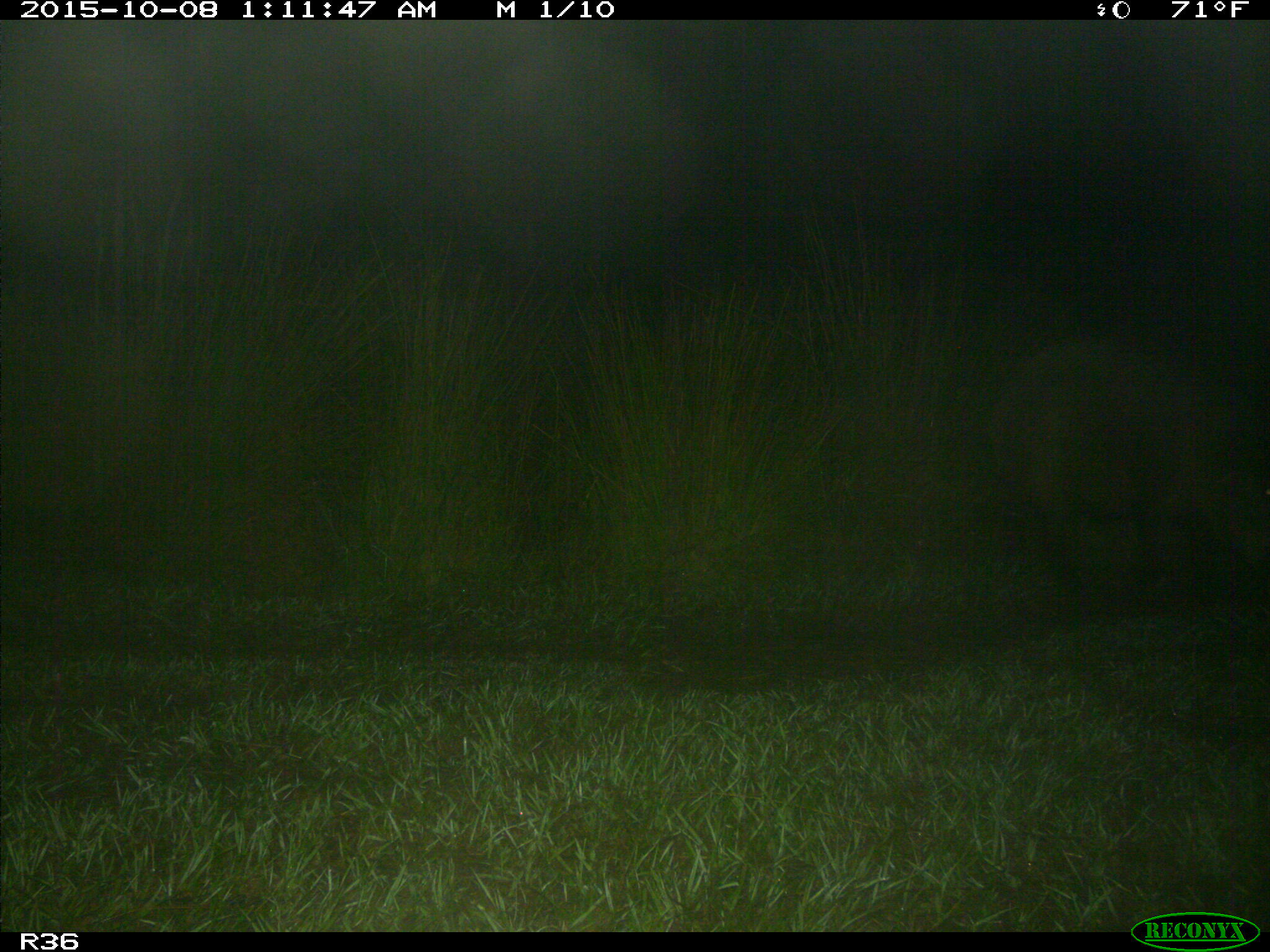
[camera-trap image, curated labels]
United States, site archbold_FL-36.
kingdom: Animalia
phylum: Chordata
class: Mammalia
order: Artiodactyla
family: Suidae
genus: Sus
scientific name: Sus scrofa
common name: wild boar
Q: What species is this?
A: Sus scrofa (wild boar).